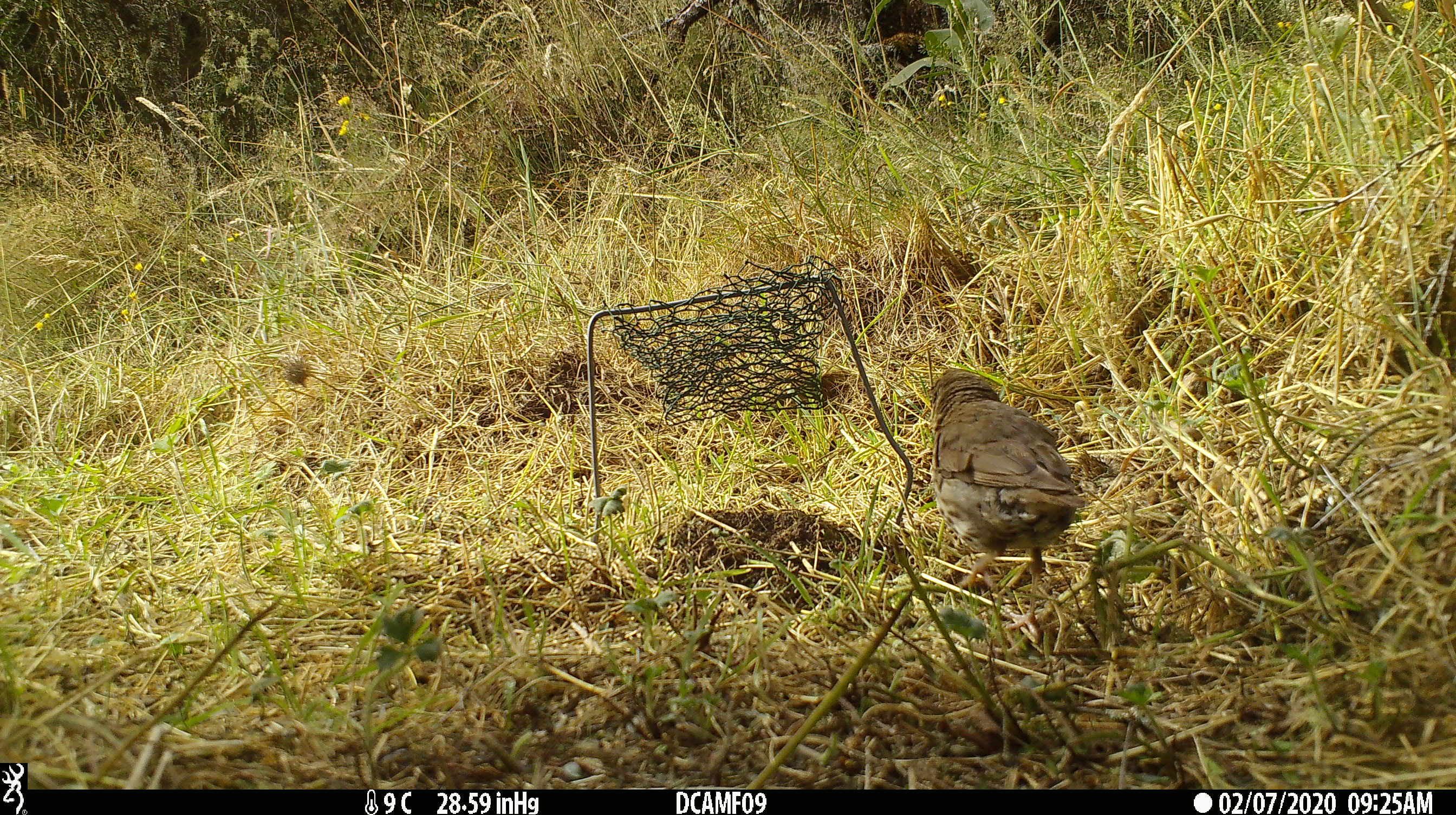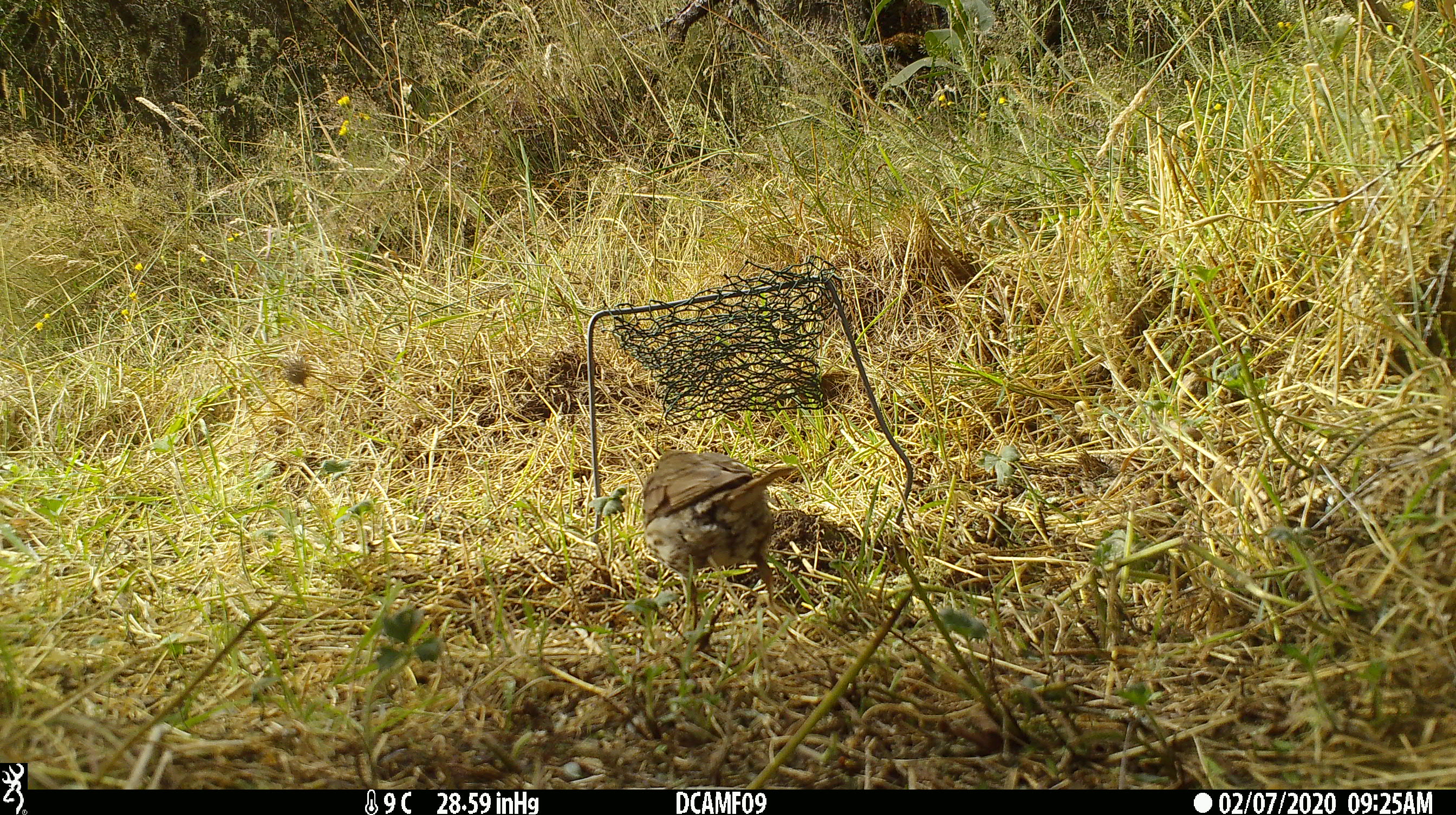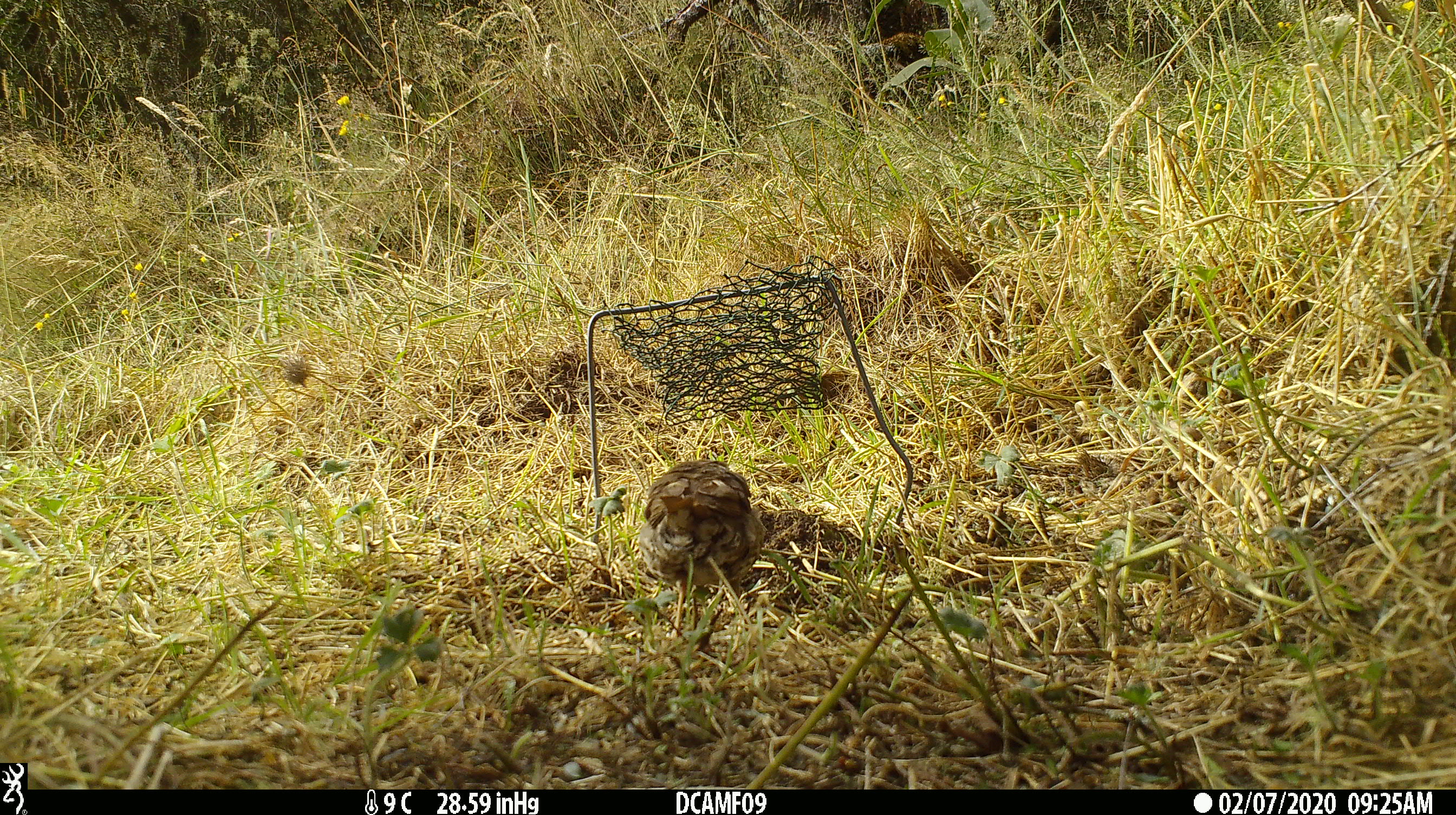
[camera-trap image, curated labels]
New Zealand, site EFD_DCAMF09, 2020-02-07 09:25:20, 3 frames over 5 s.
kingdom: Animalia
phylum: Chordata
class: Aves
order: Passeriformes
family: Turdidae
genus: Turdus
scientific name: Turdus philomelos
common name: song thrush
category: thrush